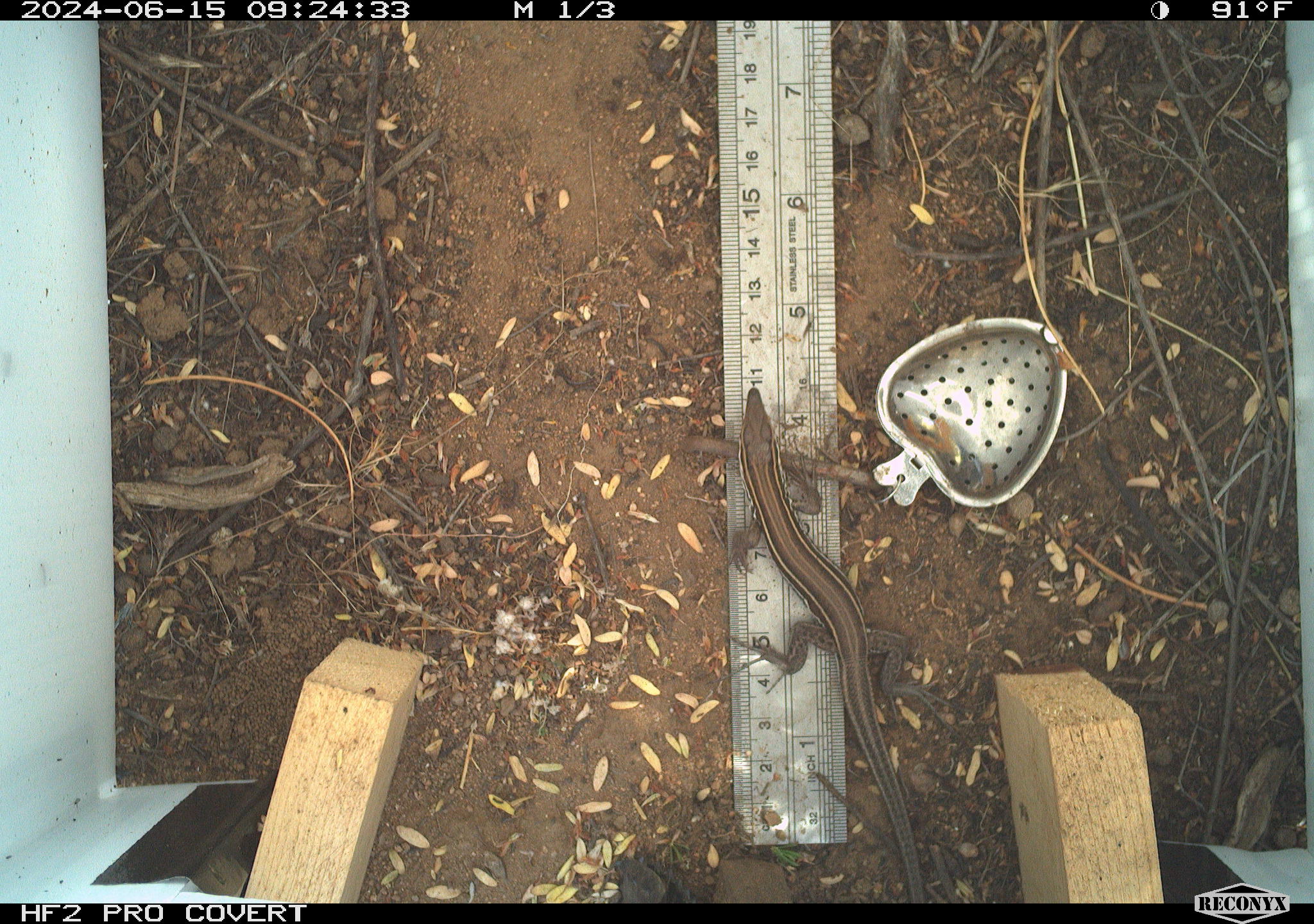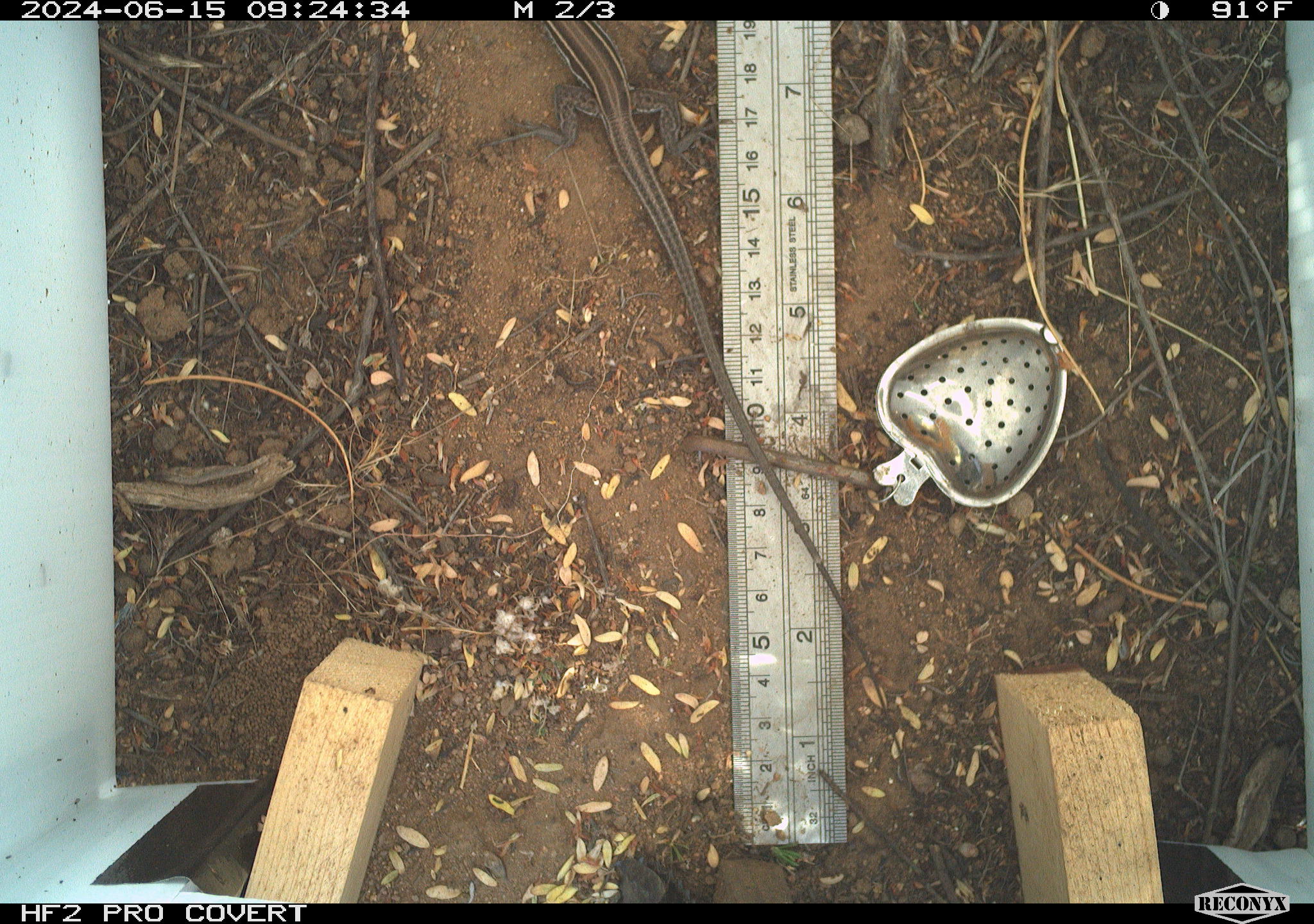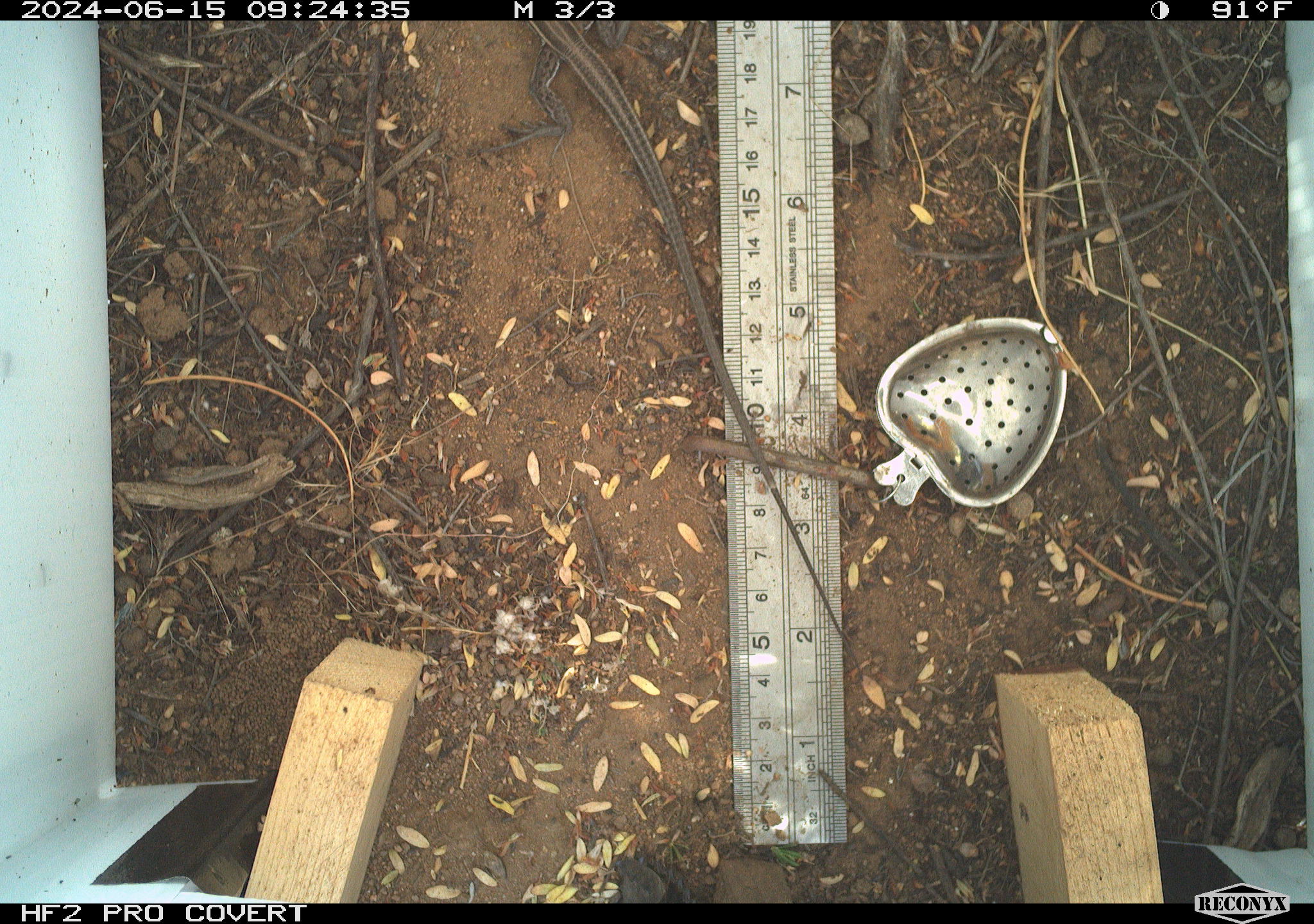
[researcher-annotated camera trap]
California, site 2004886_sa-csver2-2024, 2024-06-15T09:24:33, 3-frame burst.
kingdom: Animalia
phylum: Chordata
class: Reptilia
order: Squamata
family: Scincidae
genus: Plestiodon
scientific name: Plestiodon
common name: blue-tailed skinks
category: plestiodon species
Plestiodon species (blue-tailed skinks) (Plestiodon).